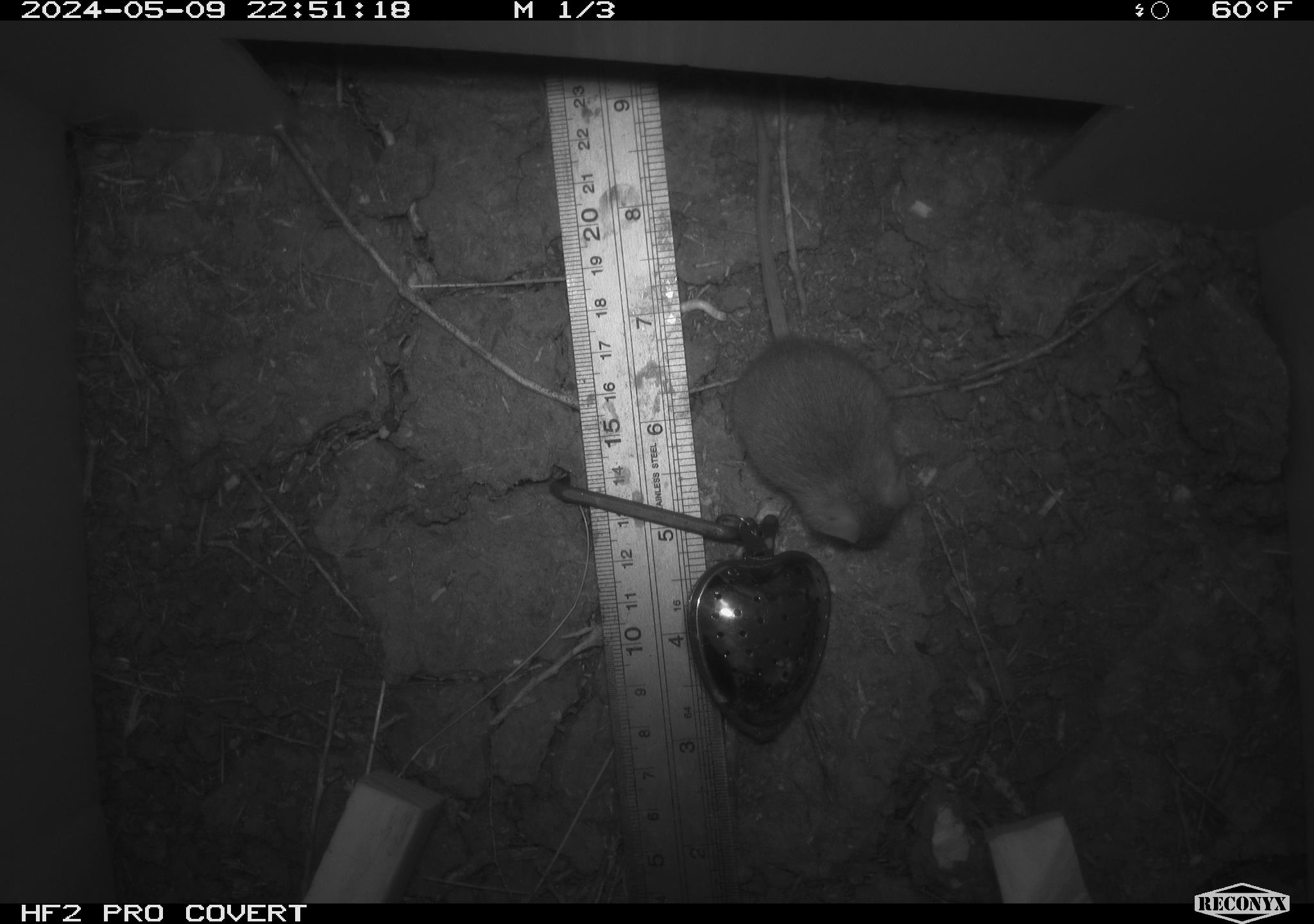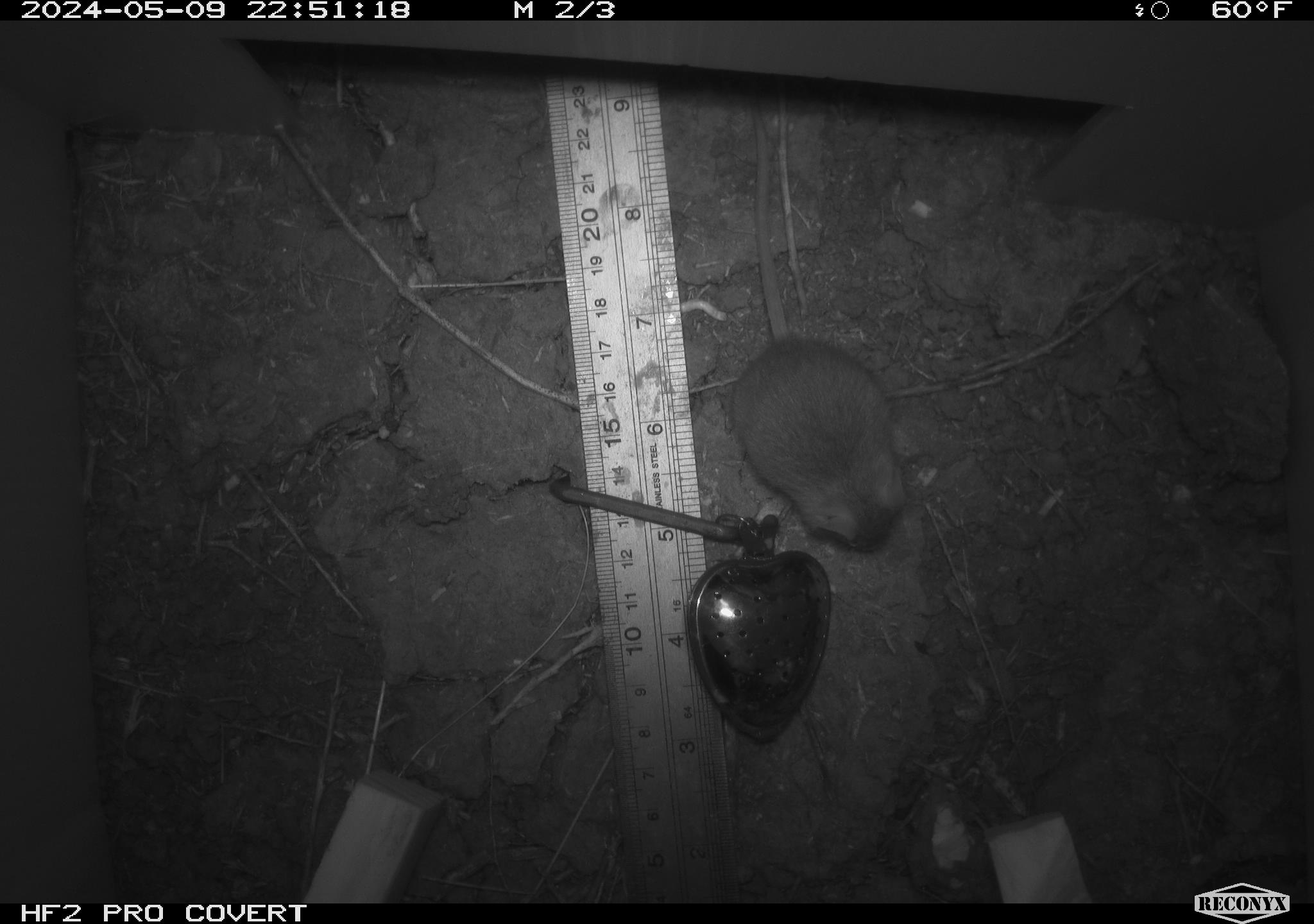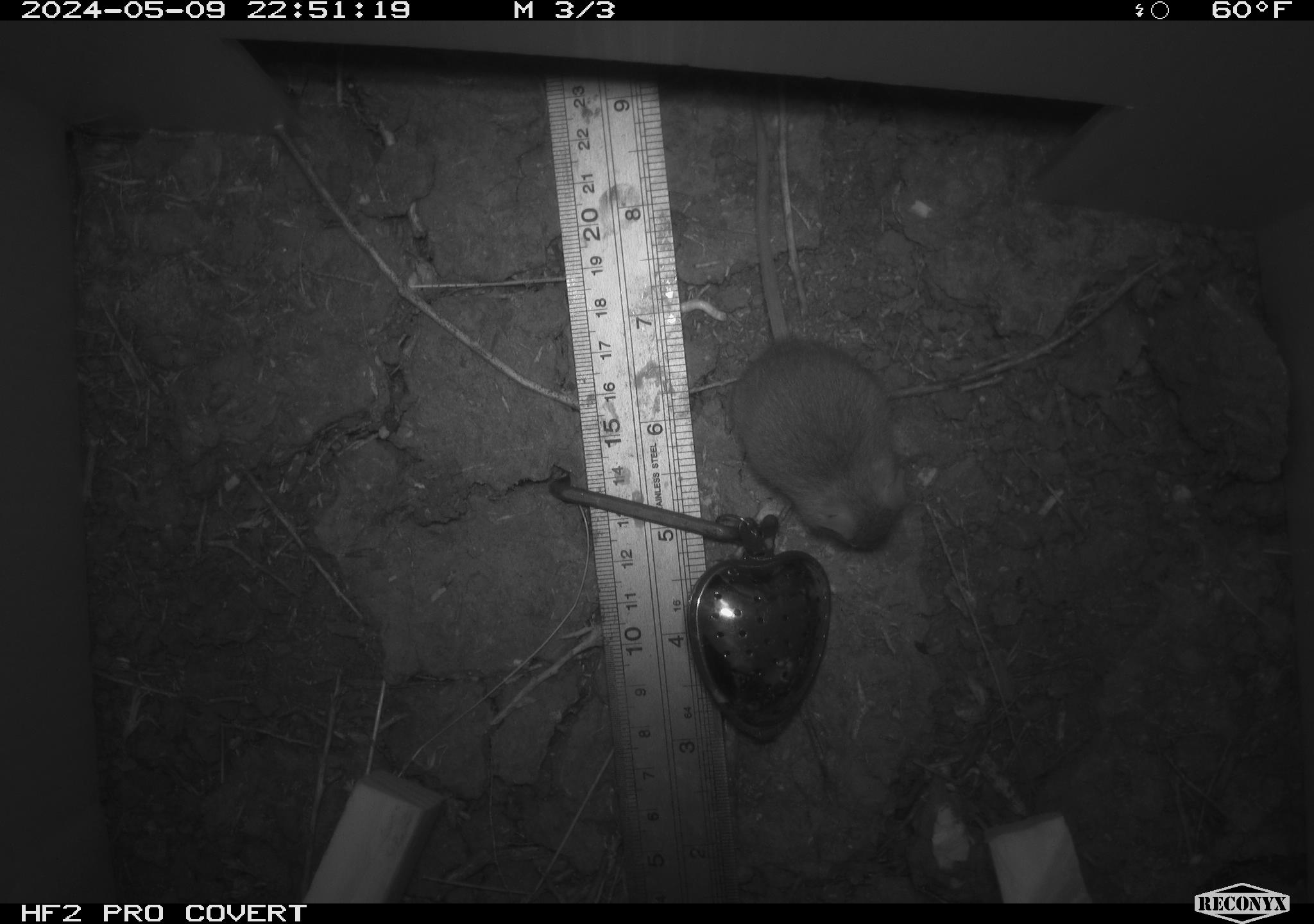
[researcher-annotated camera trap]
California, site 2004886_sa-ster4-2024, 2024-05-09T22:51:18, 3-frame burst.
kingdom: Animalia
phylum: Chordata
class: Mammalia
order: Rodentia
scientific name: Rodentia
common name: mouse species